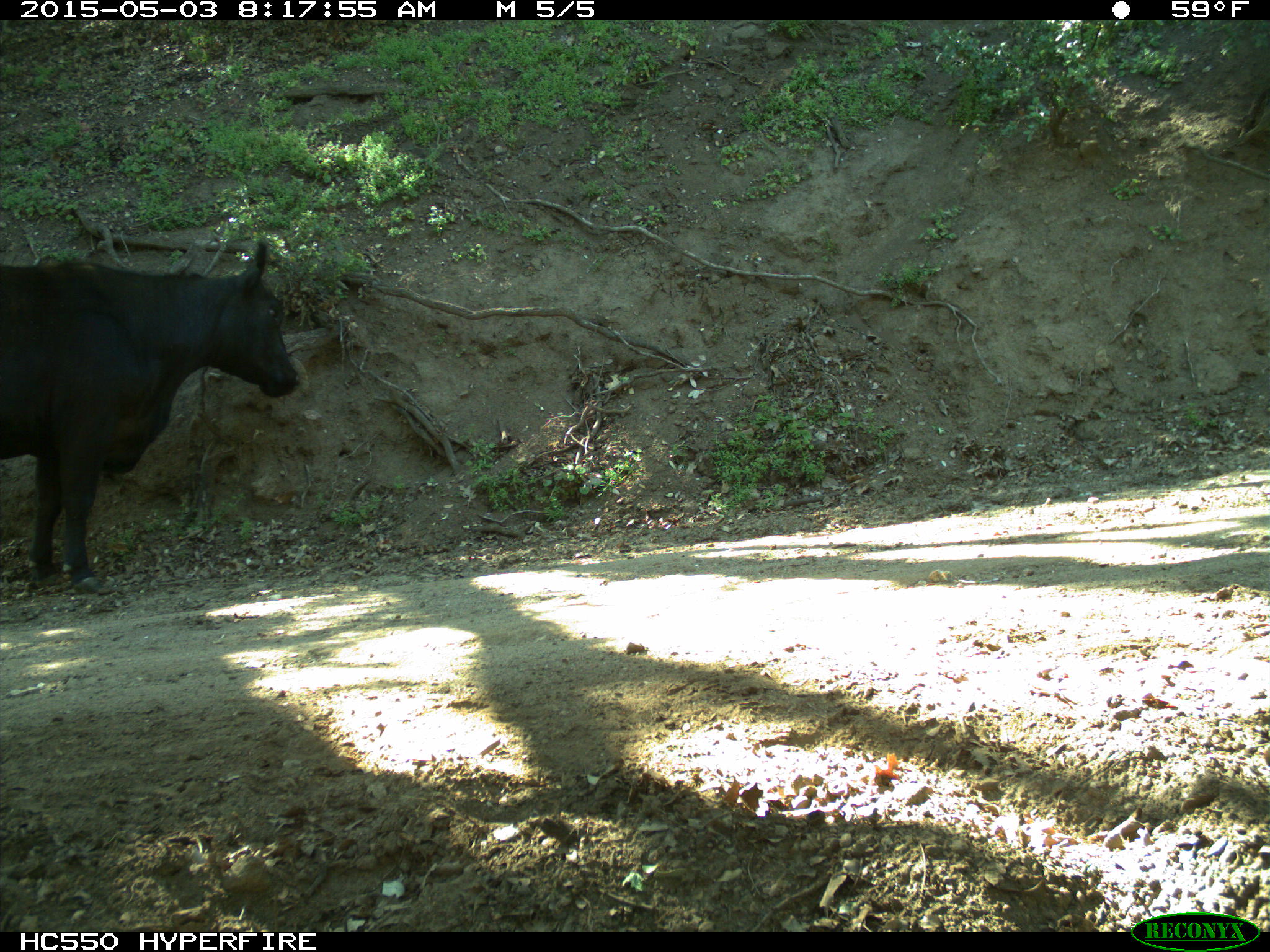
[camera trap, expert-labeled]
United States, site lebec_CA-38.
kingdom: Animalia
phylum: Chordata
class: Mammalia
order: Artiodactyla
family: Bovidae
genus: Bos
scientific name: Bos taurus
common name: domestic cow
Bos taurus (domestic cow).